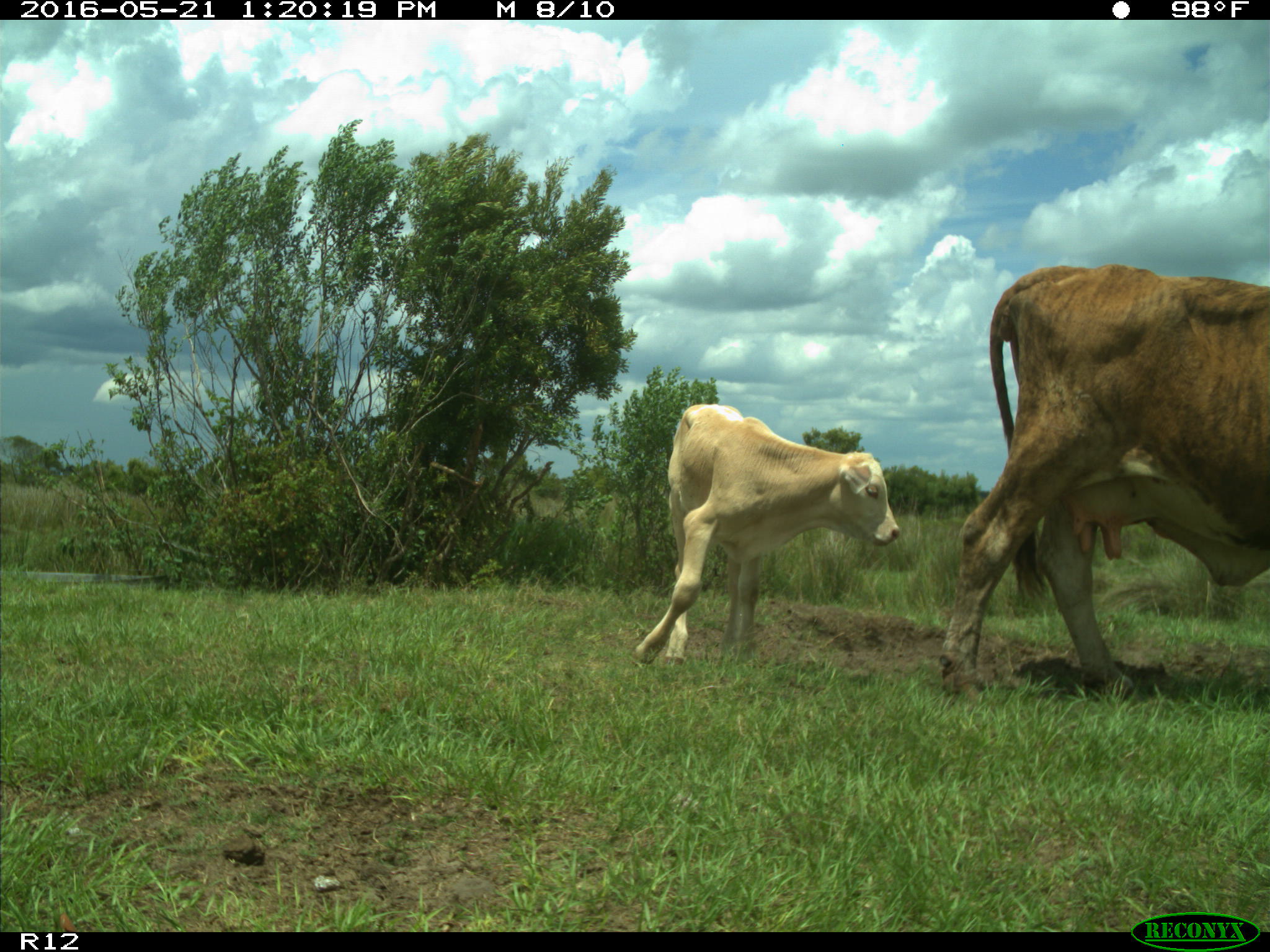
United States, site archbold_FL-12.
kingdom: Animalia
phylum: Chordata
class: Mammalia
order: Artiodactyla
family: Bovidae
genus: Bos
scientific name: Bos taurus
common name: domestic cow